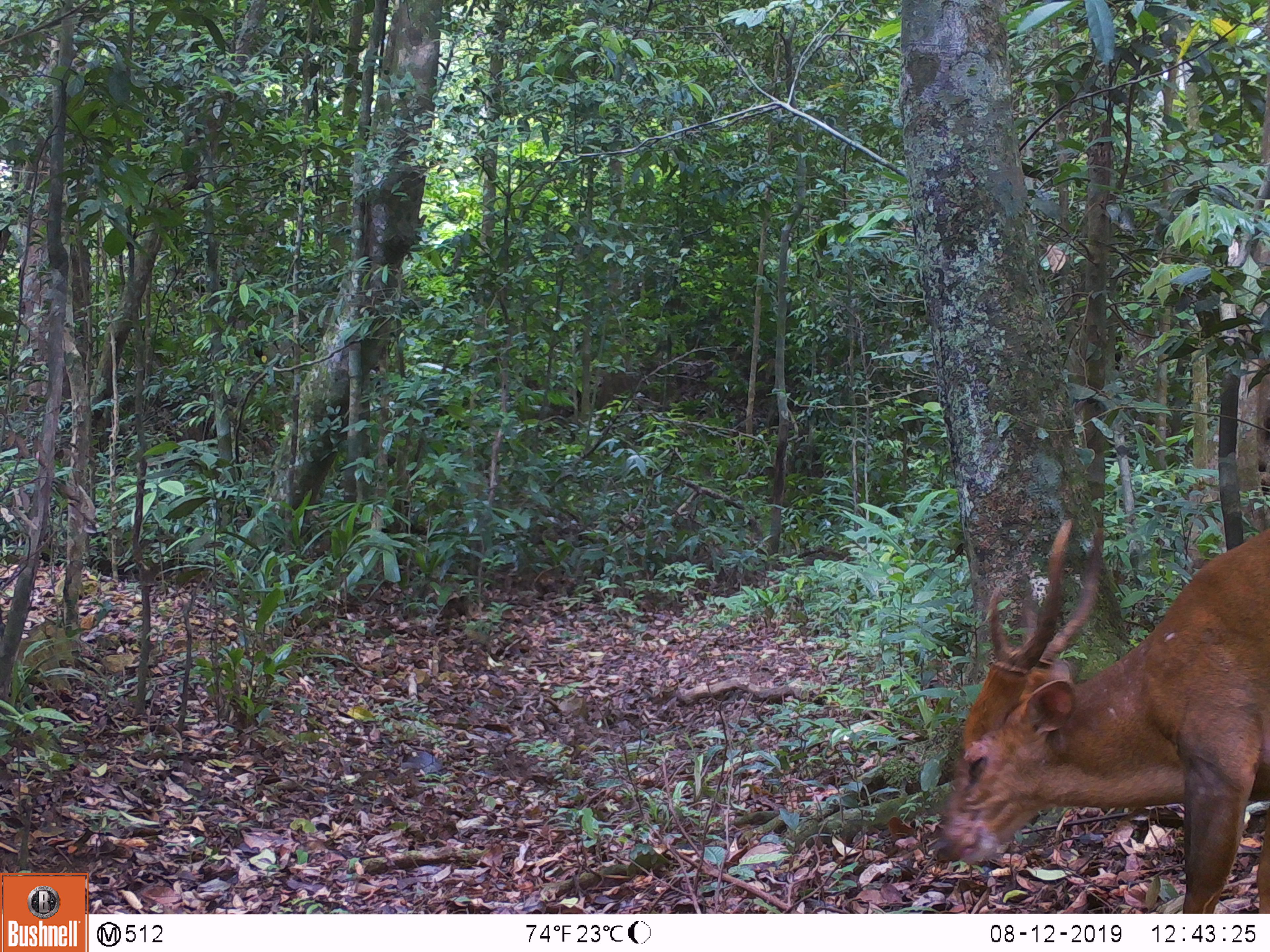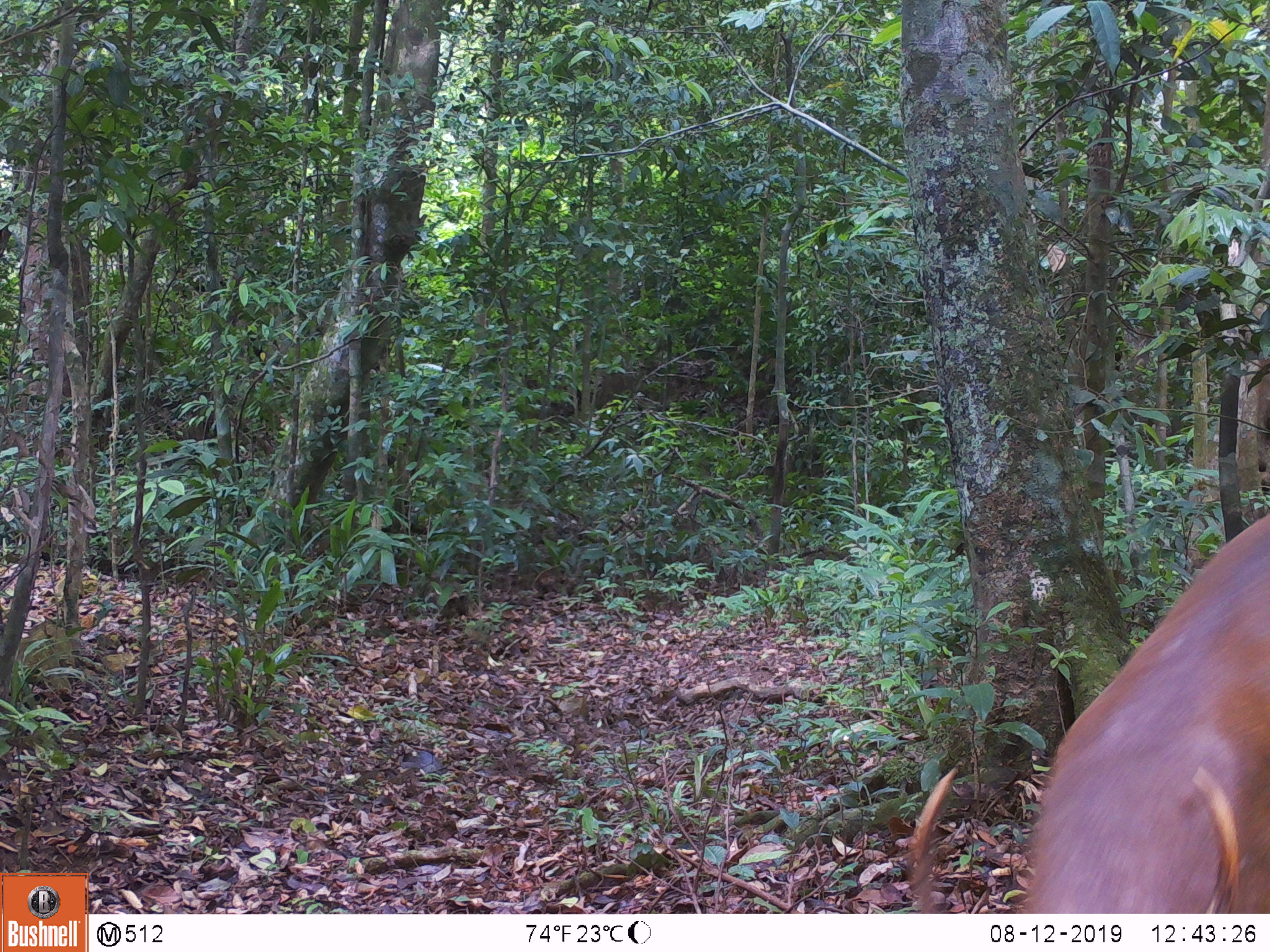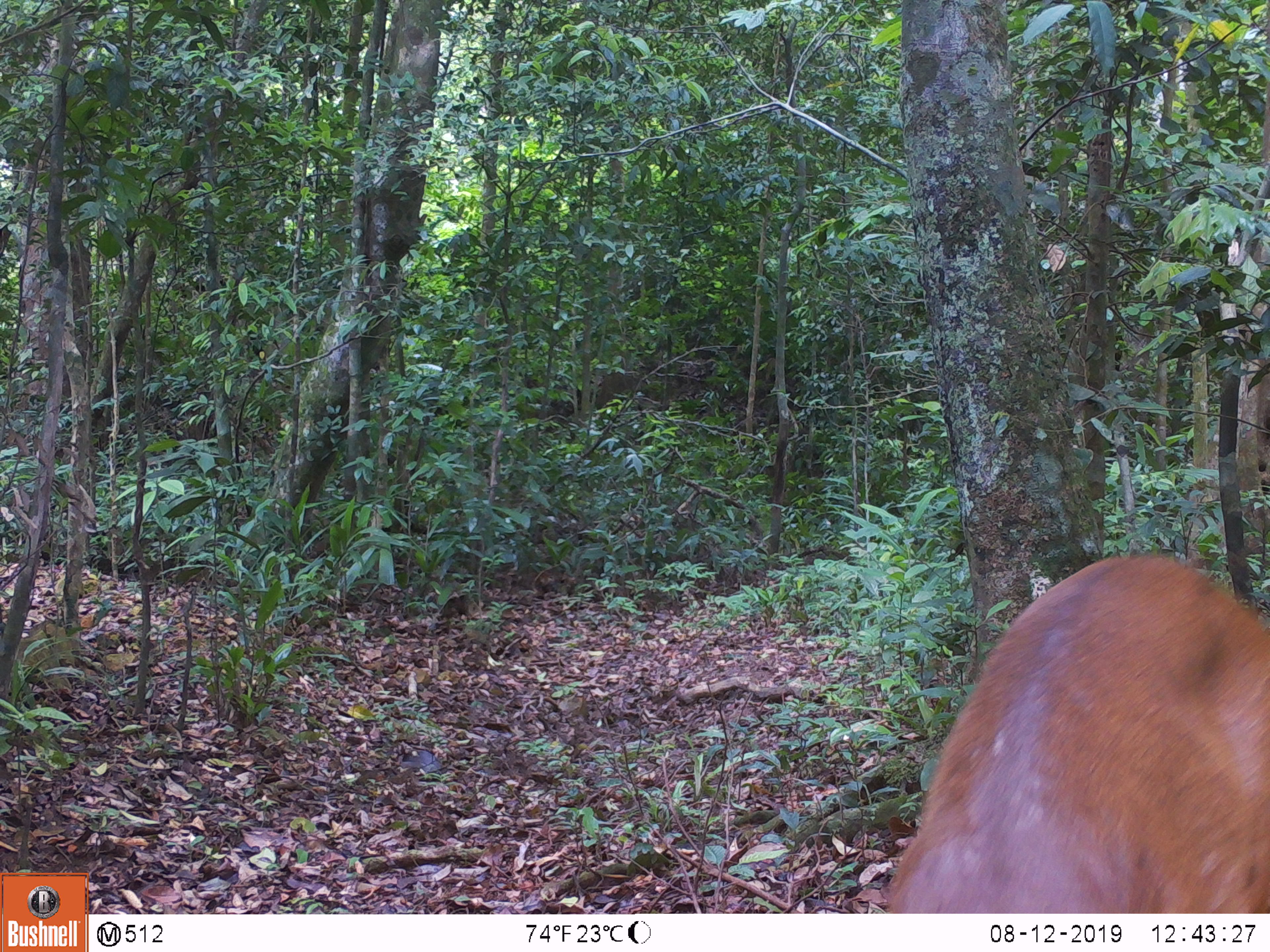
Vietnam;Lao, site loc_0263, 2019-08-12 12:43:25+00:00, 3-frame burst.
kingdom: Animalia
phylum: Chordata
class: Mammalia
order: Artiodactyla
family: Cervidae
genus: Muntiacus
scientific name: Muntiacus vuquangensis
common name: large-antlered muntjac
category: large antlered muntjac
Large antlered muntjac (large-antlered muntjac) (Muntiacus vuquangensis). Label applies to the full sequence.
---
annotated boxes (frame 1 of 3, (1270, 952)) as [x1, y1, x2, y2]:
large antlered muntjac: [933, 518, 1270, 913]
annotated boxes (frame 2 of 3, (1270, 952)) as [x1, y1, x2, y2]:
large antlered muntjac: [906, 512, 1270, 914]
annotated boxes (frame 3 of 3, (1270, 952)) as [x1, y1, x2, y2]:
large antlered muntjac: [885, 554, 1270, 914]